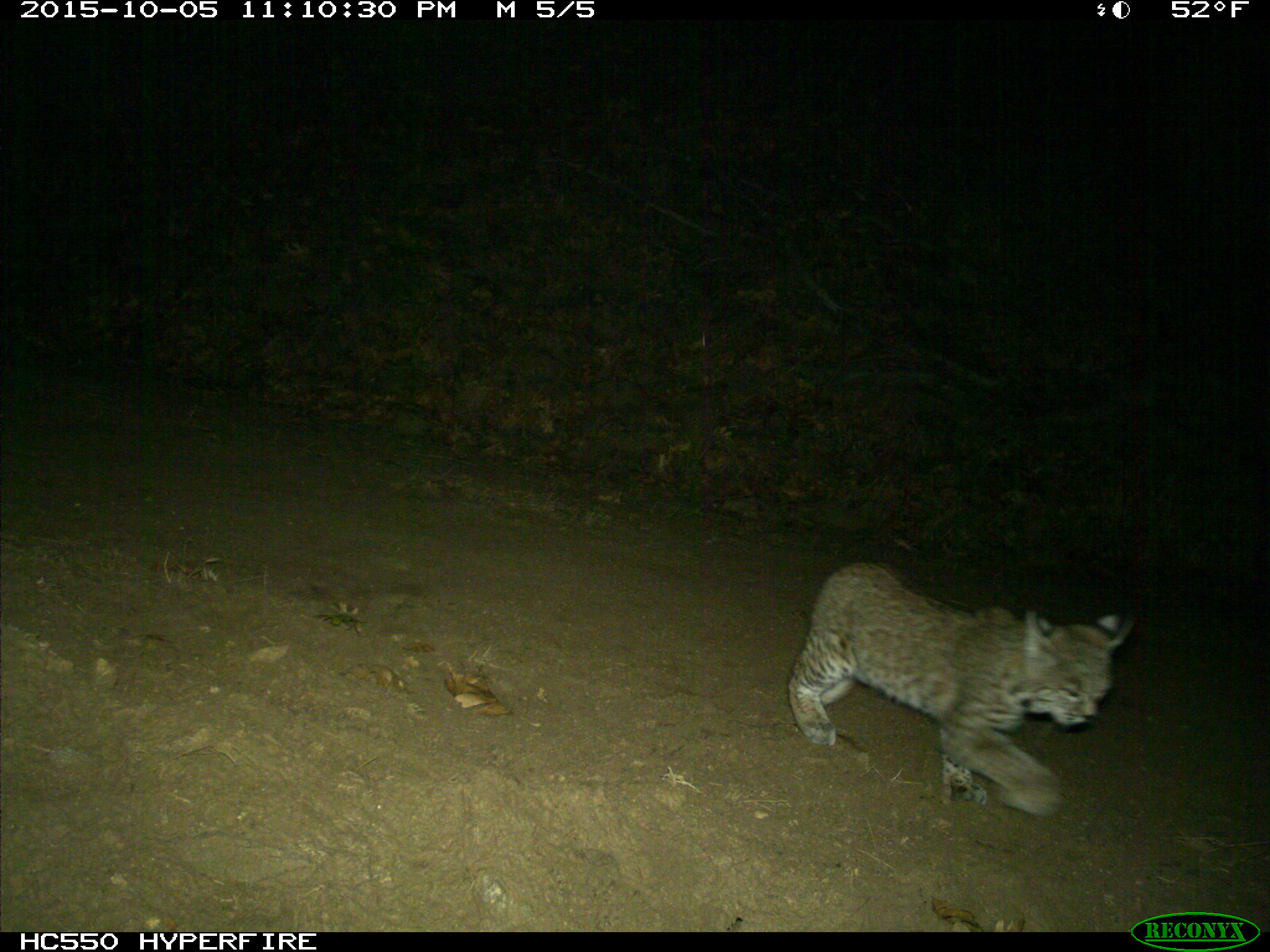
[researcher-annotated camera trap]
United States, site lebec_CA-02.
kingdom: Animalia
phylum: Chordata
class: Mammalia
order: Carnivora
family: Felidae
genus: Lynx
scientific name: Lynx rufus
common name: bobcat